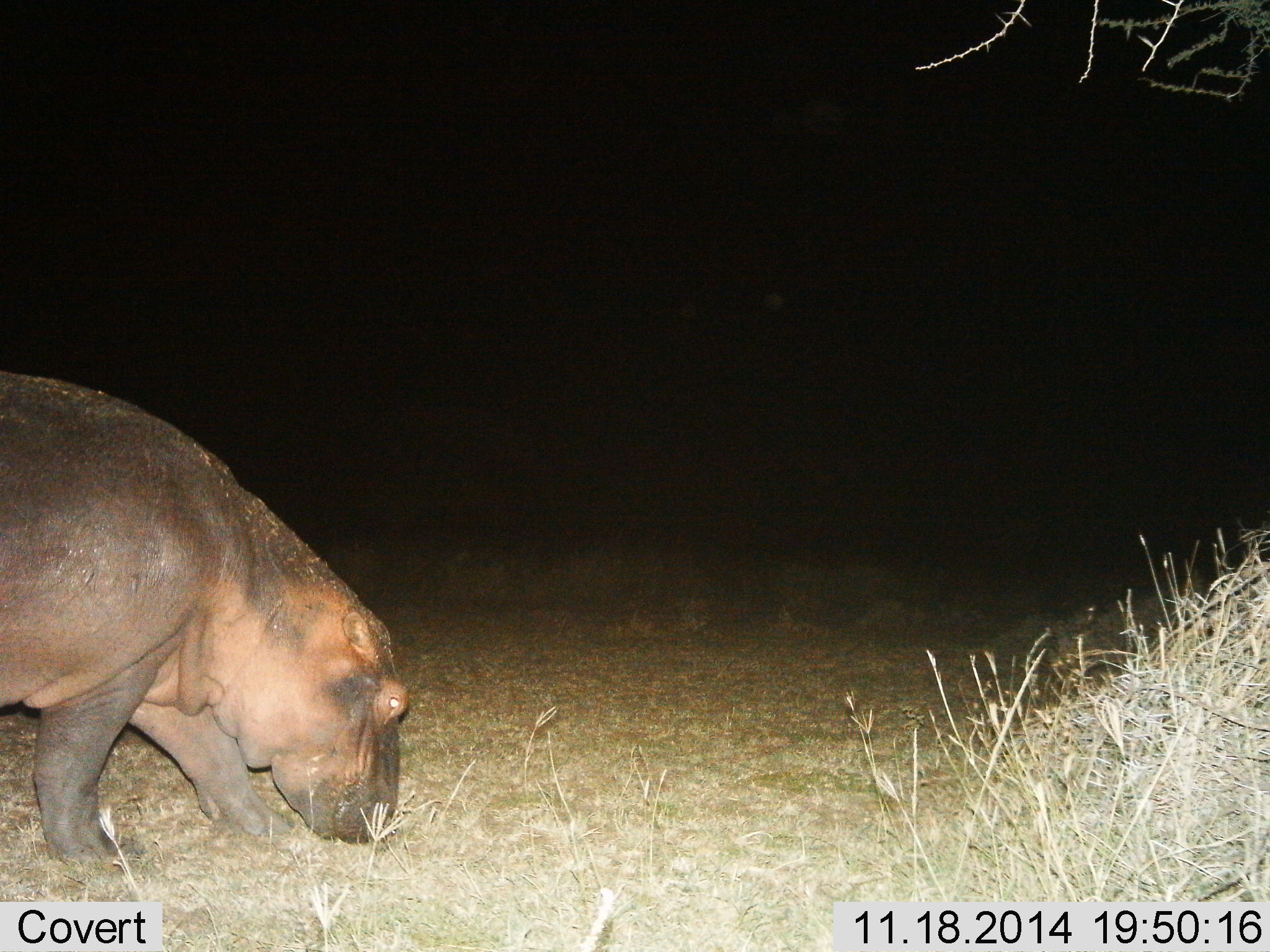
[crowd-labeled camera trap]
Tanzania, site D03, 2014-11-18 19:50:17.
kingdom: Animalia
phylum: Chordata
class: Mammalia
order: Artiodactyla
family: Hippopotamidae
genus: Hippopotamus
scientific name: Hippopotamus amphibius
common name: hippopotamus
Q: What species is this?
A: Hippopotamus (Hippopotamus amphibius).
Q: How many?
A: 1.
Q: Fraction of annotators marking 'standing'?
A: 20%.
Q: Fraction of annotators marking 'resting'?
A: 0%.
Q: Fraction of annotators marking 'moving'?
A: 30%.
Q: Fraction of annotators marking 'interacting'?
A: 0%.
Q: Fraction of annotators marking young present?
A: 0%.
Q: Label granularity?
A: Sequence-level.